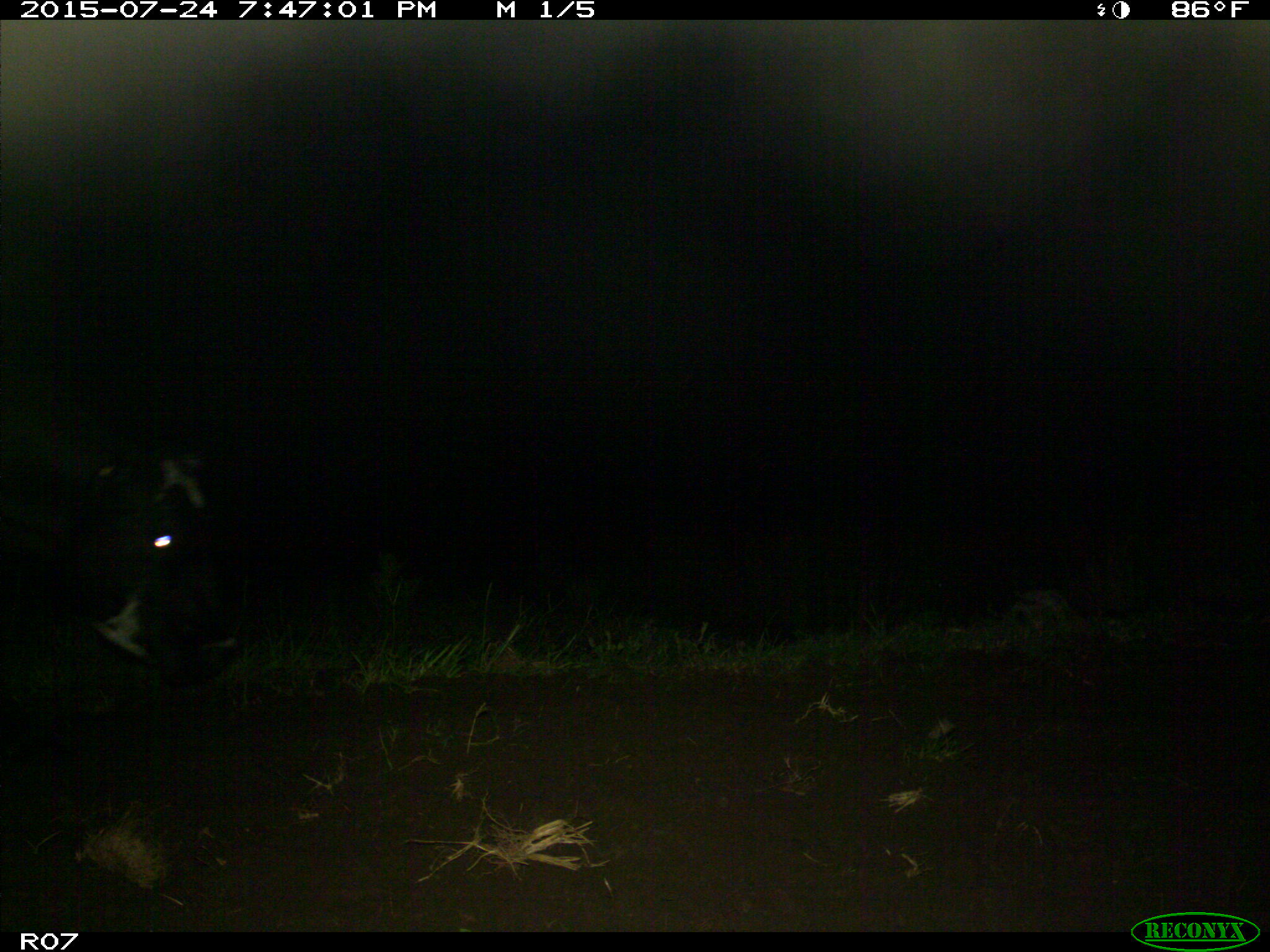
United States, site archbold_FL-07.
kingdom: Animalia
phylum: Chordata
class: Mammalia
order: Artiodactyla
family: Bovidae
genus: Bos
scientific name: Bos taurus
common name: domestic cow